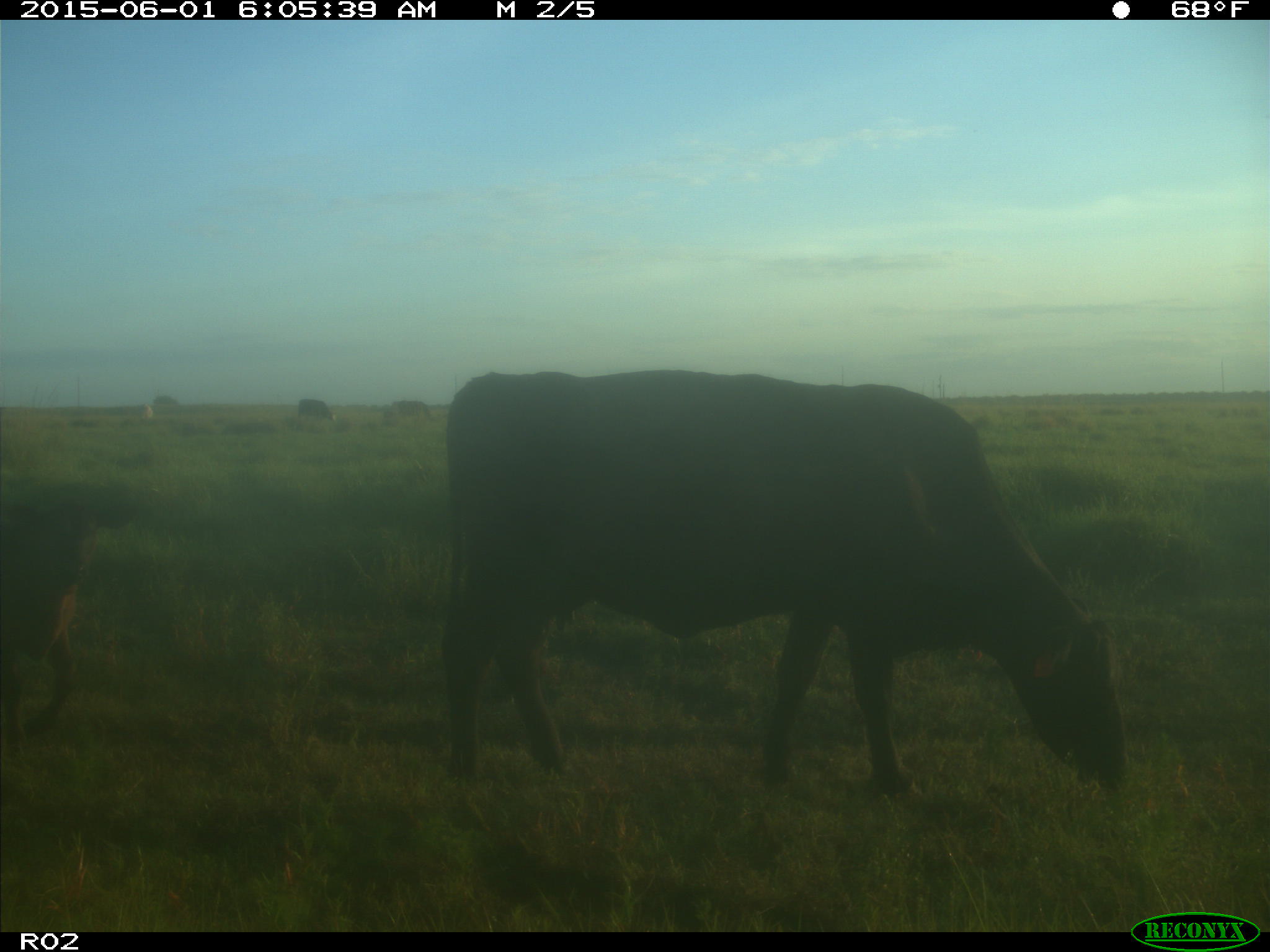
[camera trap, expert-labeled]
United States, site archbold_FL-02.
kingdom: Animalia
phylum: Chordata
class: Mammalia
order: Artiodactyla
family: Bovidae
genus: Bos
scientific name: Bos taurus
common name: domestic cow